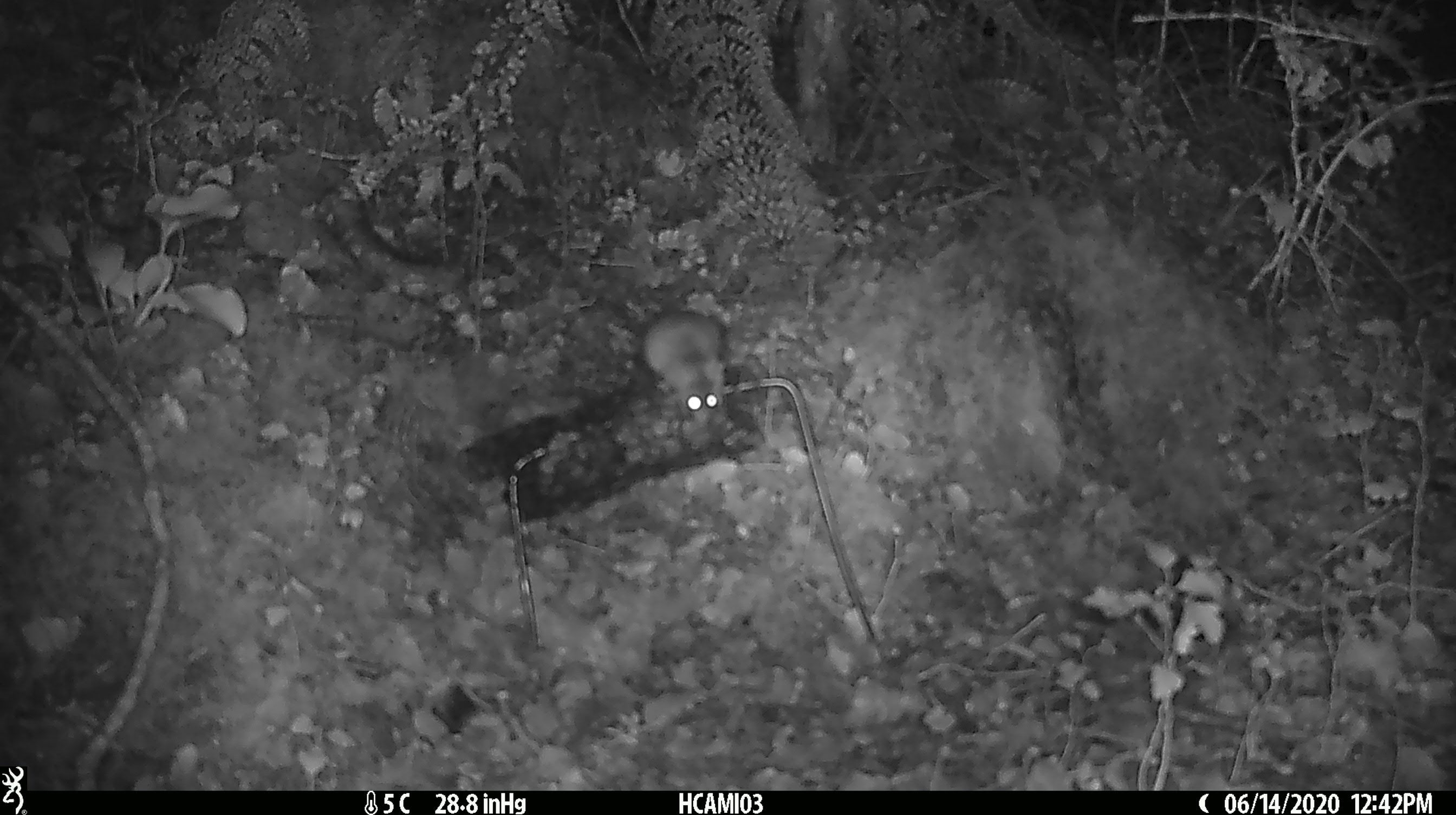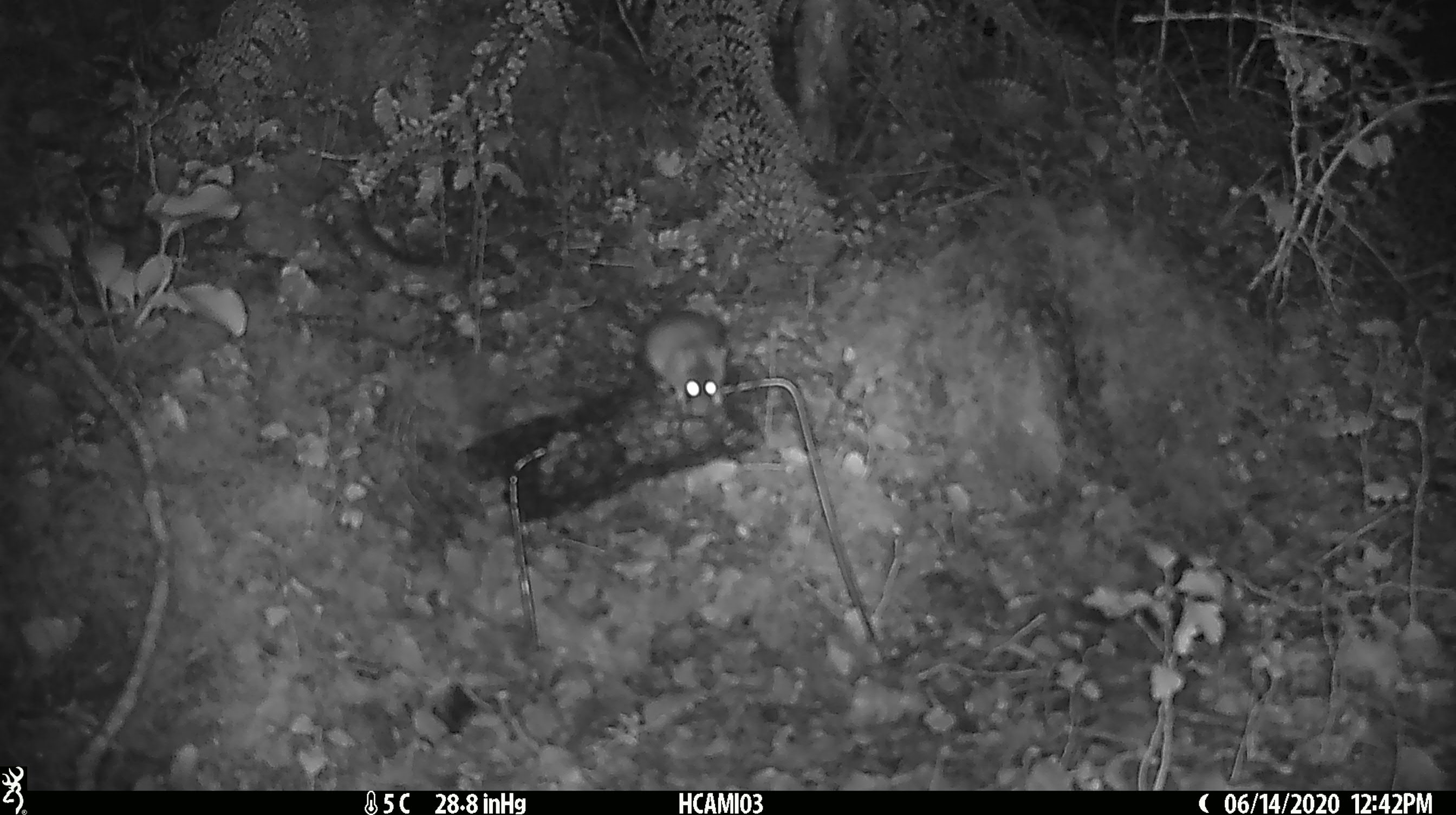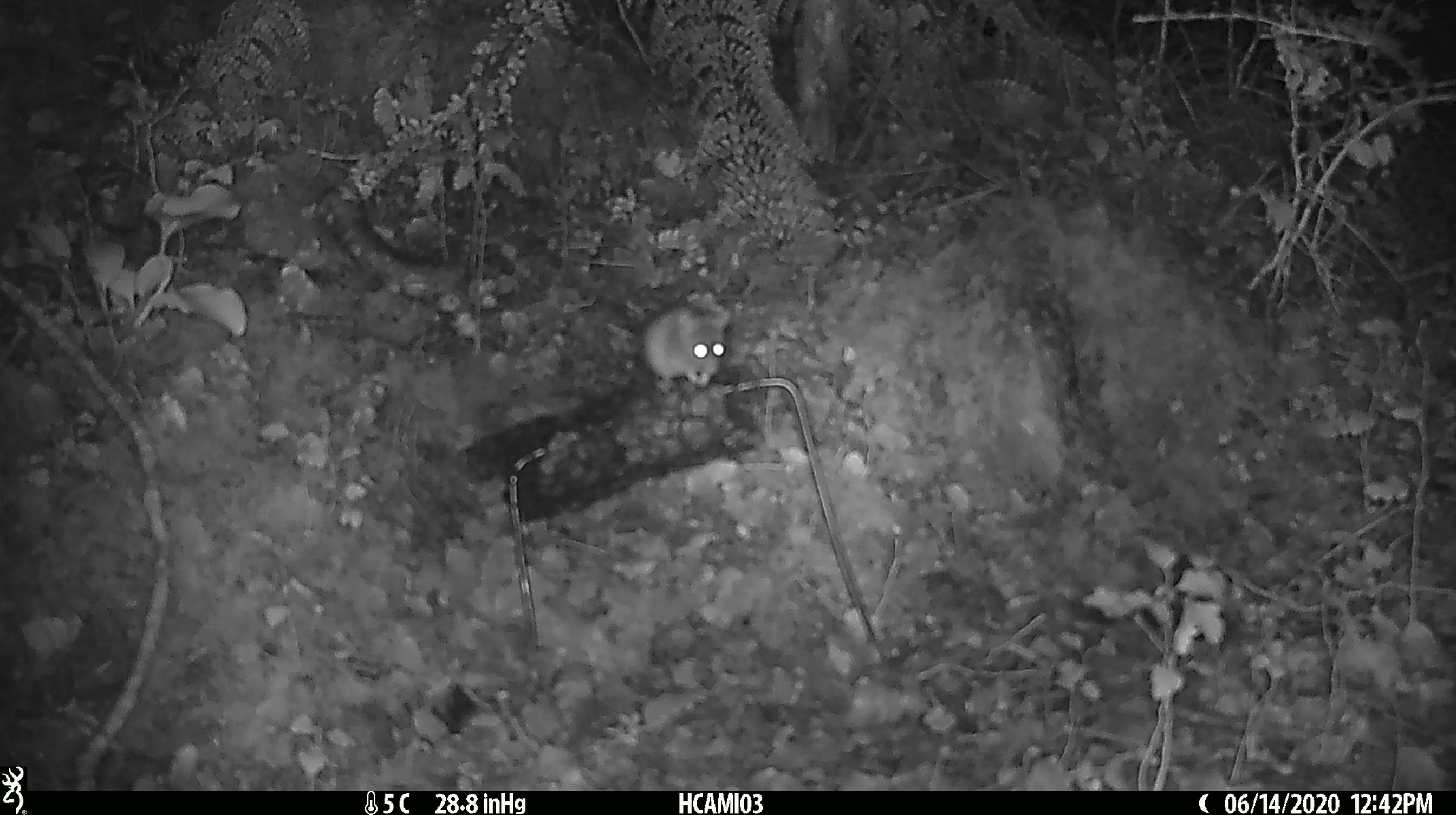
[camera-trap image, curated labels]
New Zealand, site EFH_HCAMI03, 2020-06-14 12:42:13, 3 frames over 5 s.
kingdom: Animalia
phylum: Chordata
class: Mammalia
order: Rodentia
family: Muridae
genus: Mus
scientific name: Mus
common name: mouse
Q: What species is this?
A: Mouse (Mus).